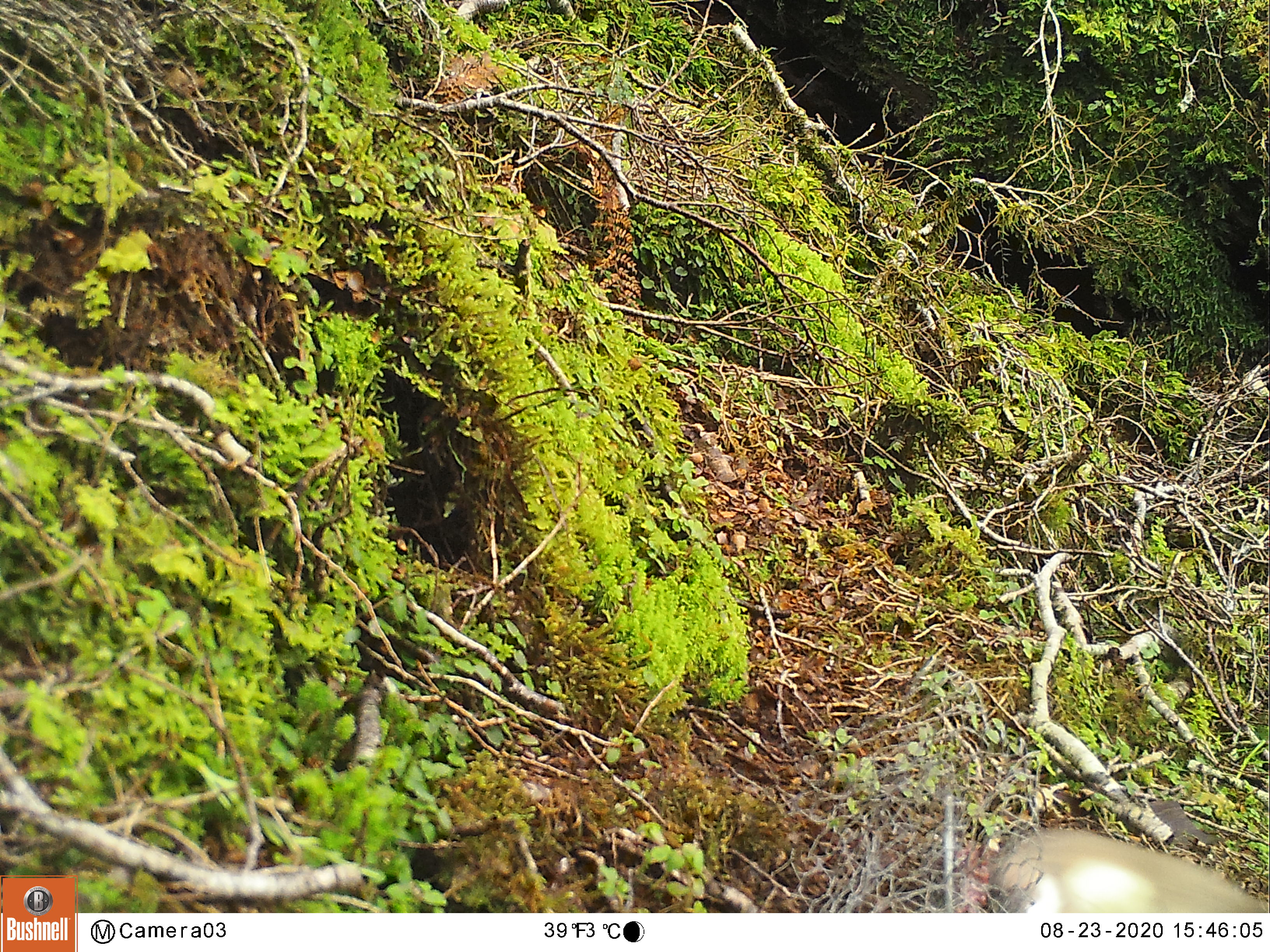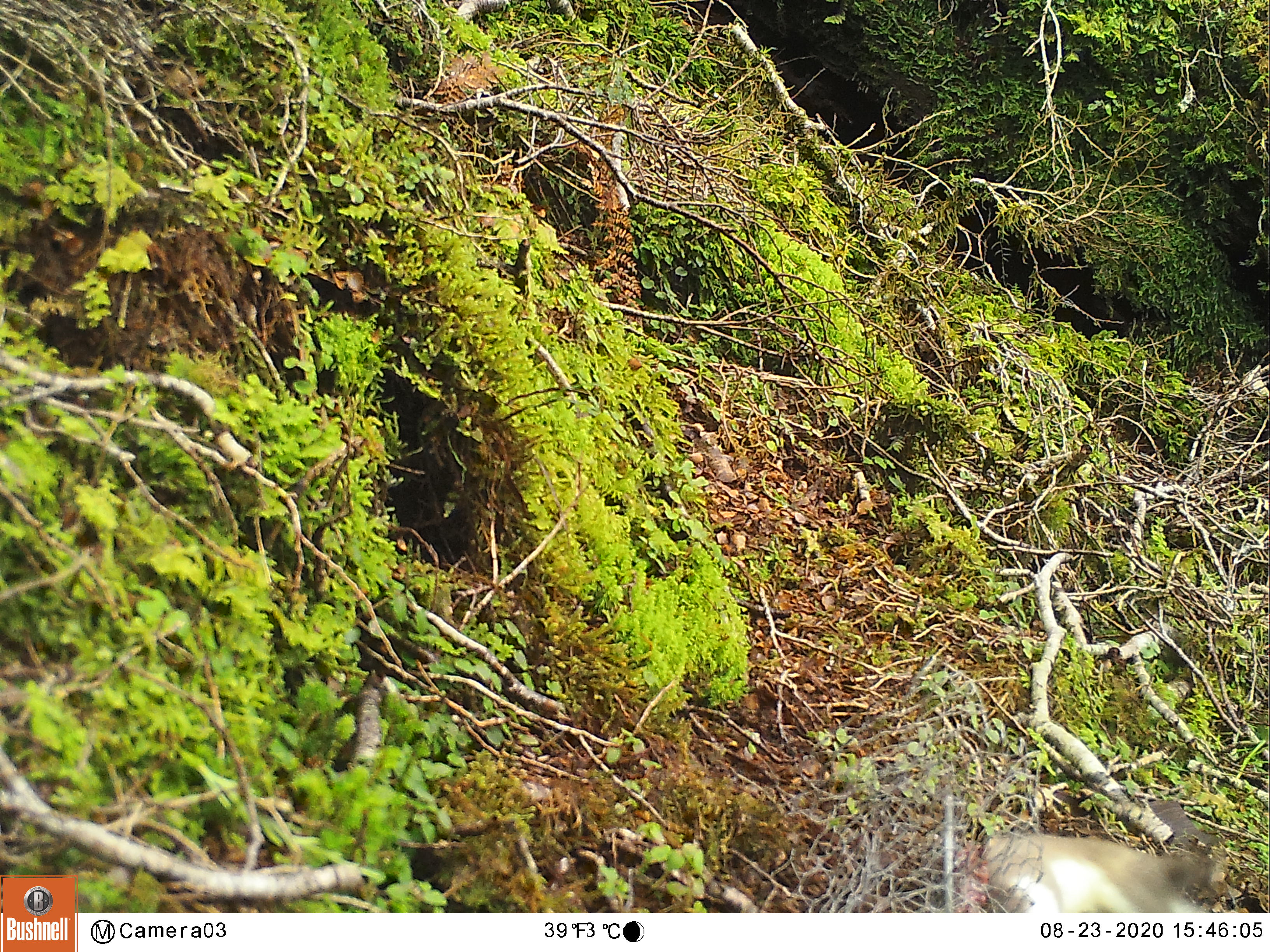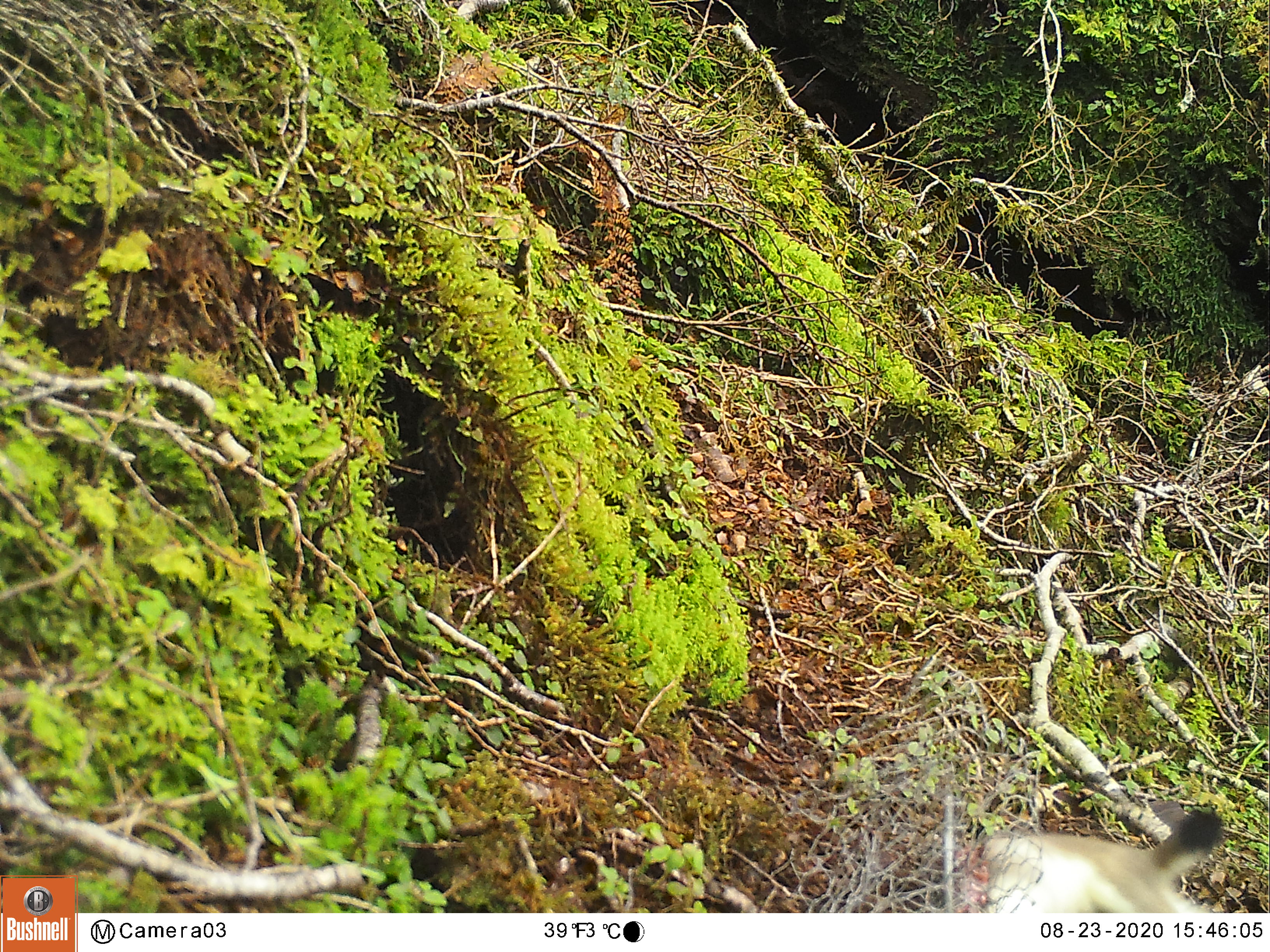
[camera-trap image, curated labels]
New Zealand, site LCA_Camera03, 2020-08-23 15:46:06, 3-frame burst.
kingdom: Animalia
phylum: Chordata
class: Mammalia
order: Carnivora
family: Mustelidae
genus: Mustela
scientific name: Mustela erminea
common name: stoat